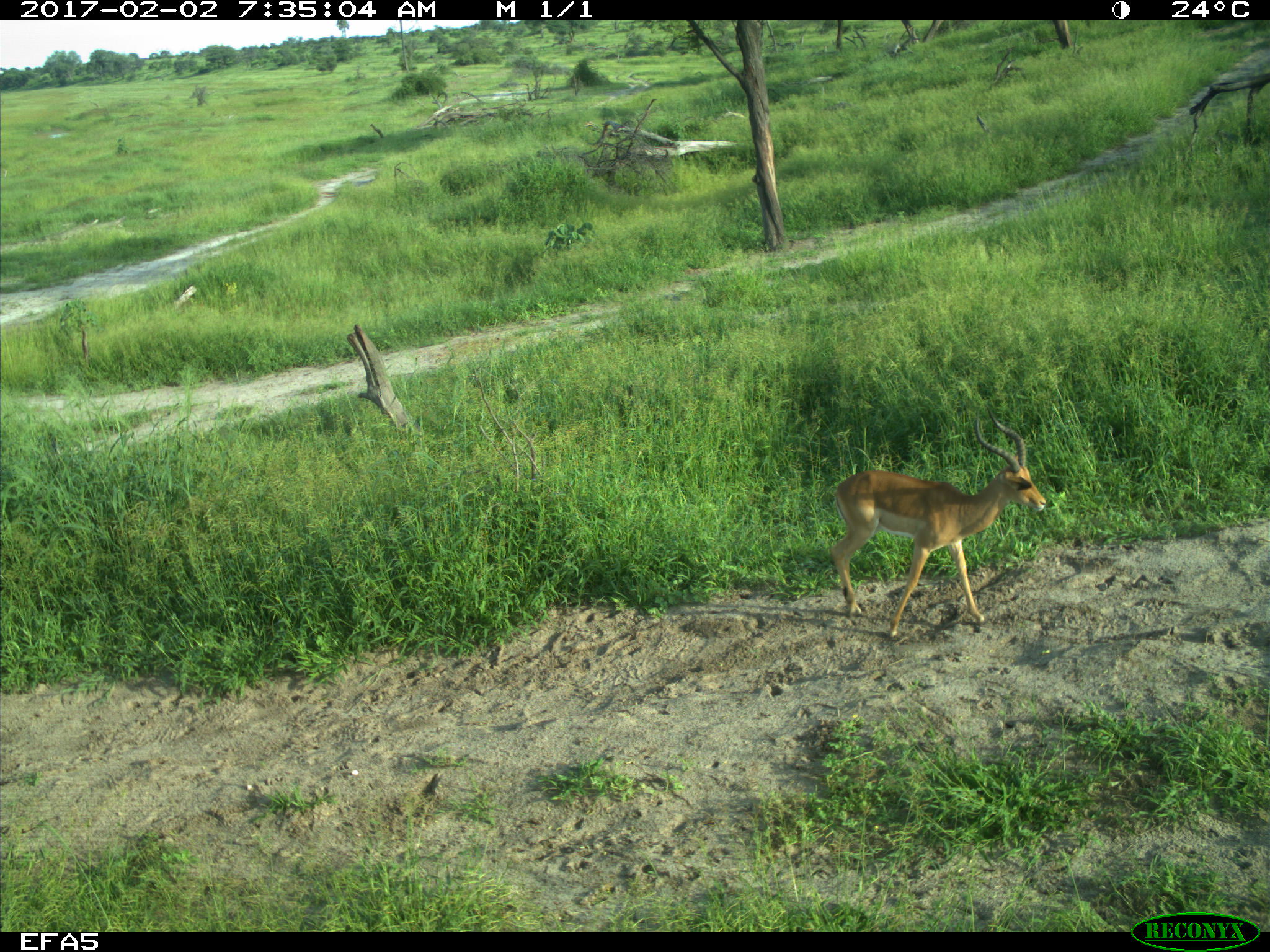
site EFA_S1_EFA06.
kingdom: Animalia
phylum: Chordata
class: Mammalia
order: Artiodactyla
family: Bovidae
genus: Aepyceros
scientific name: Aepyceros melampus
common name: impala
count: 1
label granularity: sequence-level